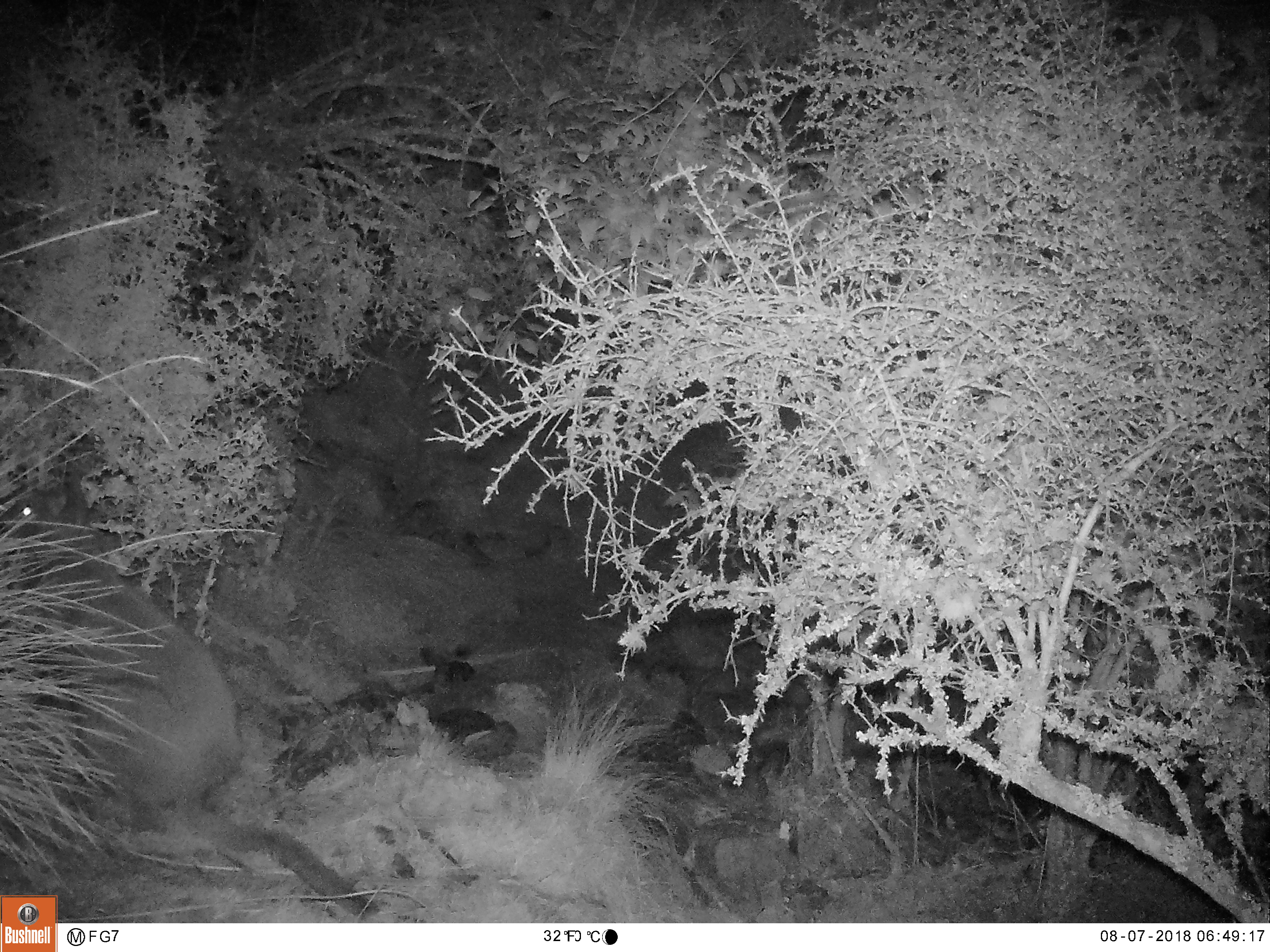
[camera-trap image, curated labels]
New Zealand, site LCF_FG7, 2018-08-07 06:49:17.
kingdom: Animalia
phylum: Chordata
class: Mammalia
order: Diprotodontia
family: Macropodidae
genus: Notamacropus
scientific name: Notamacropus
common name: wallaby